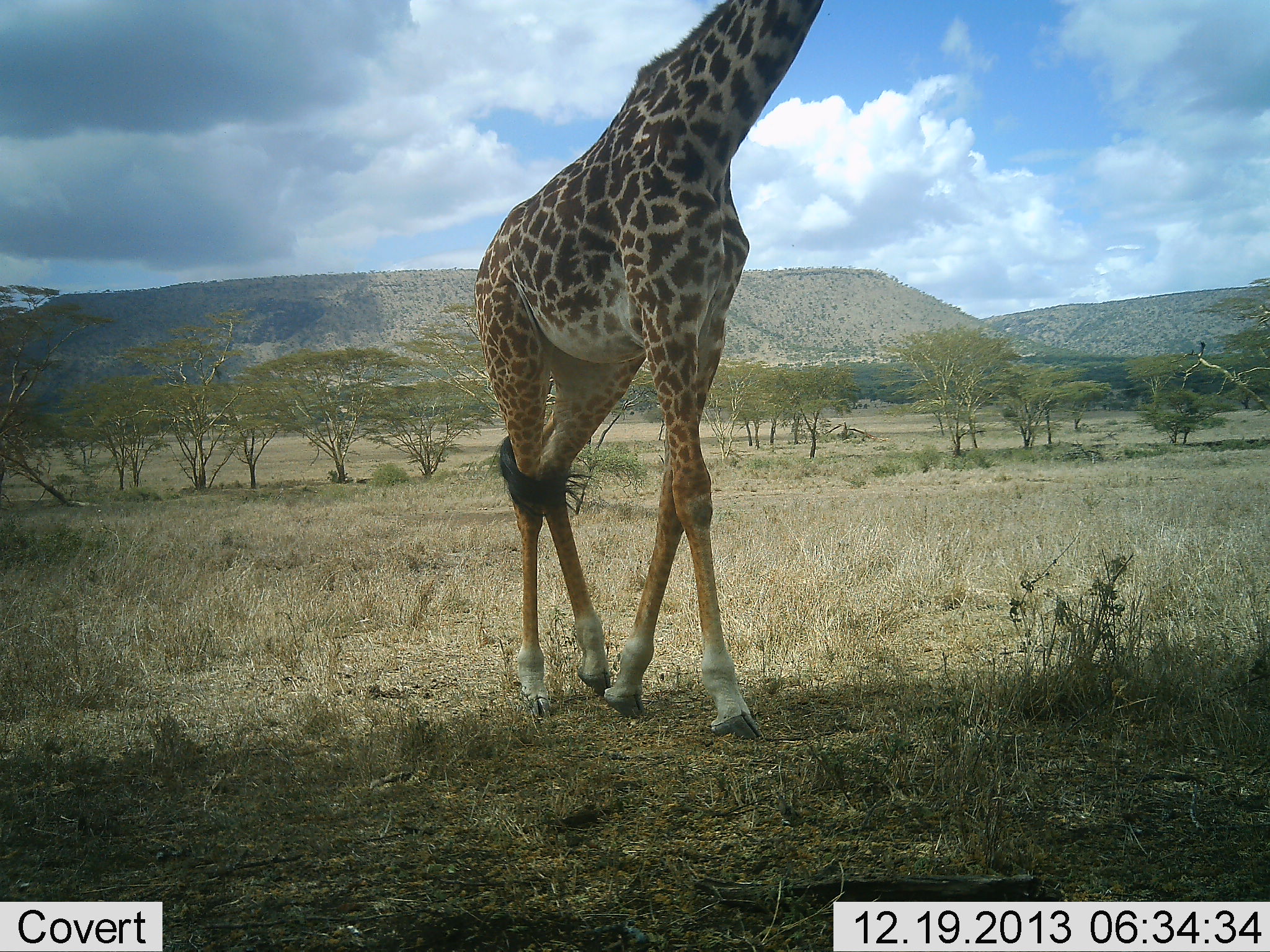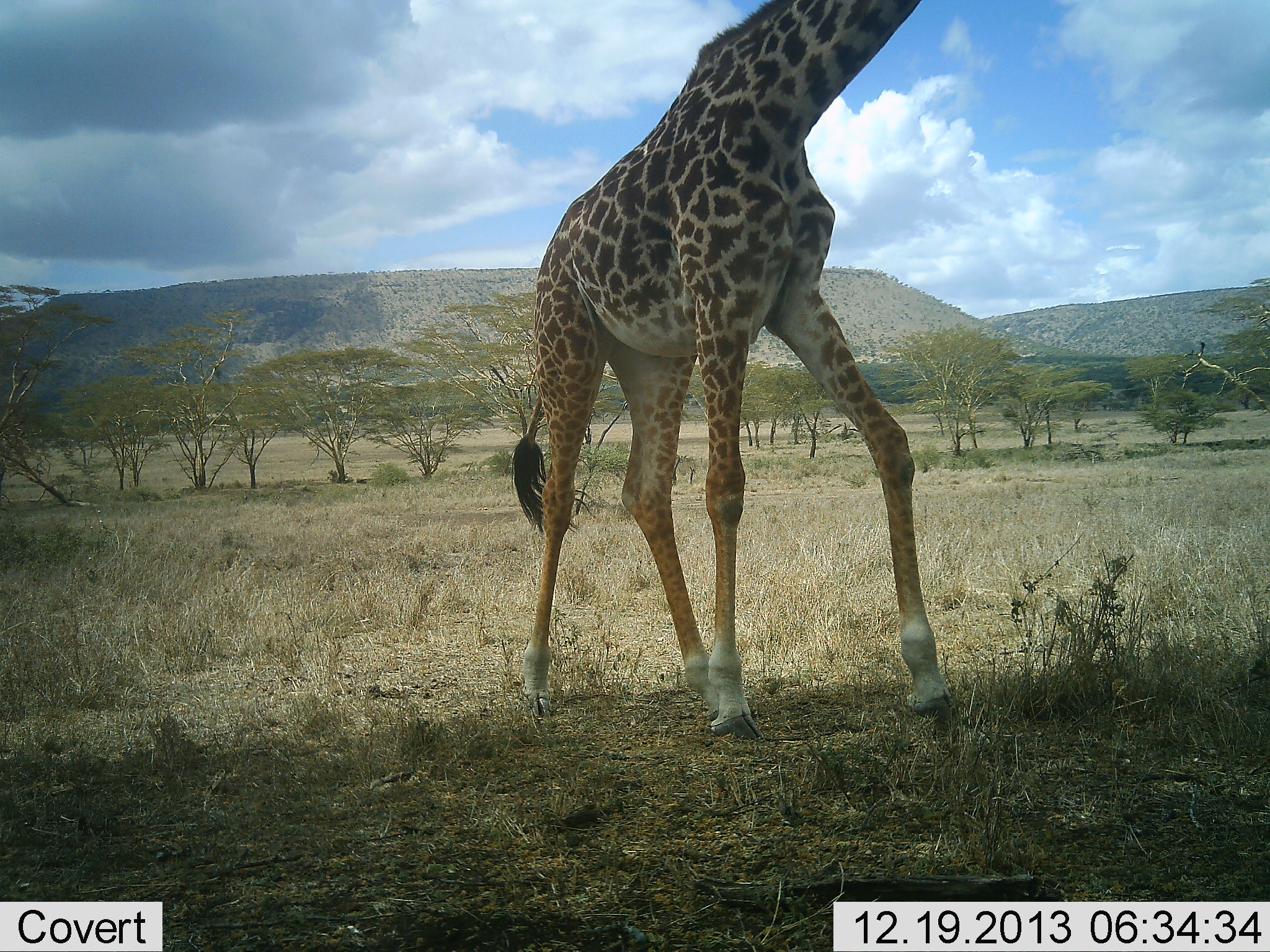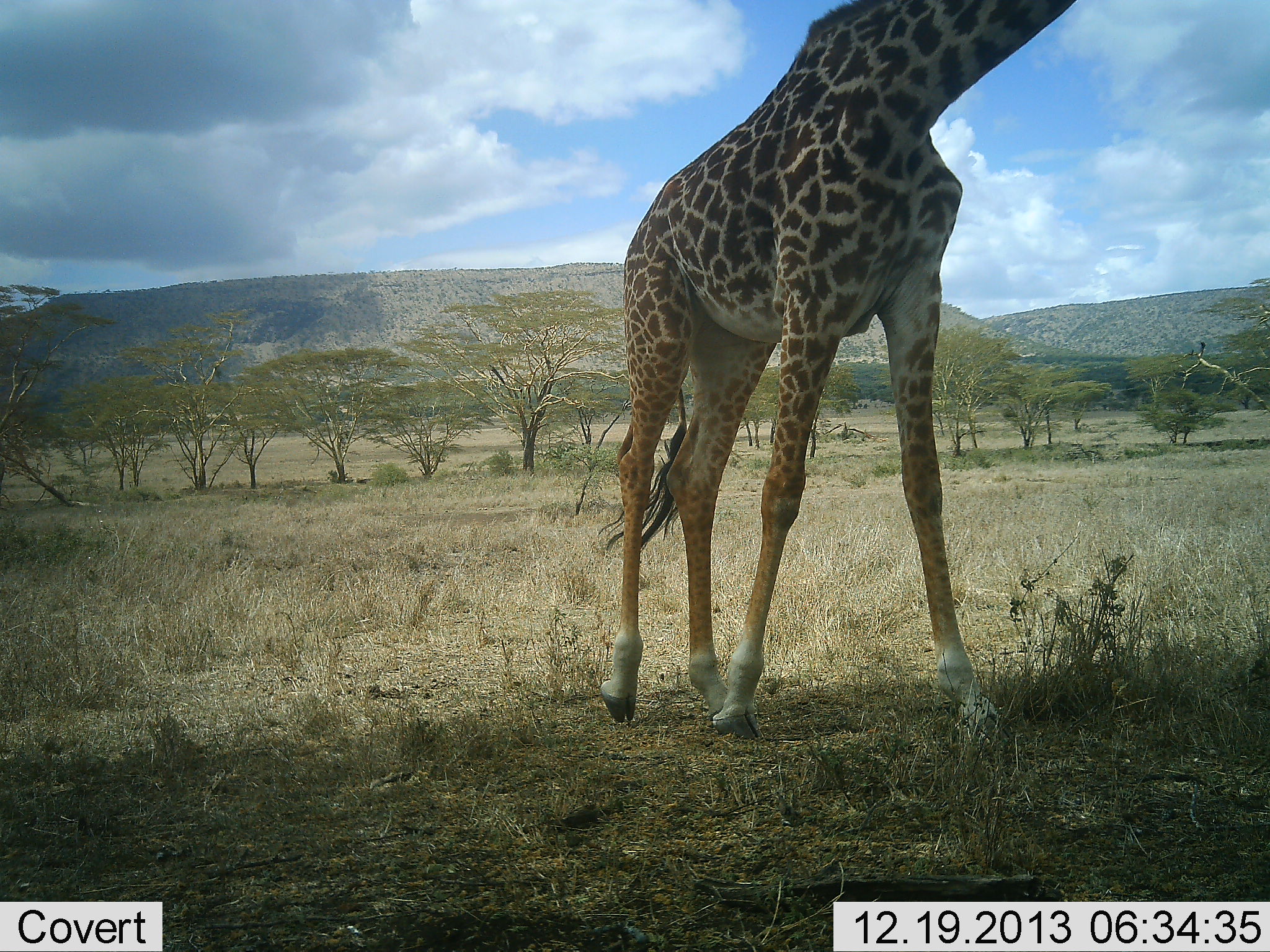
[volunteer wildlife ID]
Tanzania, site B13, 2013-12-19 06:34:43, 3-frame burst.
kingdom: Animalia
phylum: Chordata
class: Mammalia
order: Artiodactyla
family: Giraffidae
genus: Giraffa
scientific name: Giraffa camelopardalis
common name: giraffe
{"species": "giraffe (Giraffa camelopardalis)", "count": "1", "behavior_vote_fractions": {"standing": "10%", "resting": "0%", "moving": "90%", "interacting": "0%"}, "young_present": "0%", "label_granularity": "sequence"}